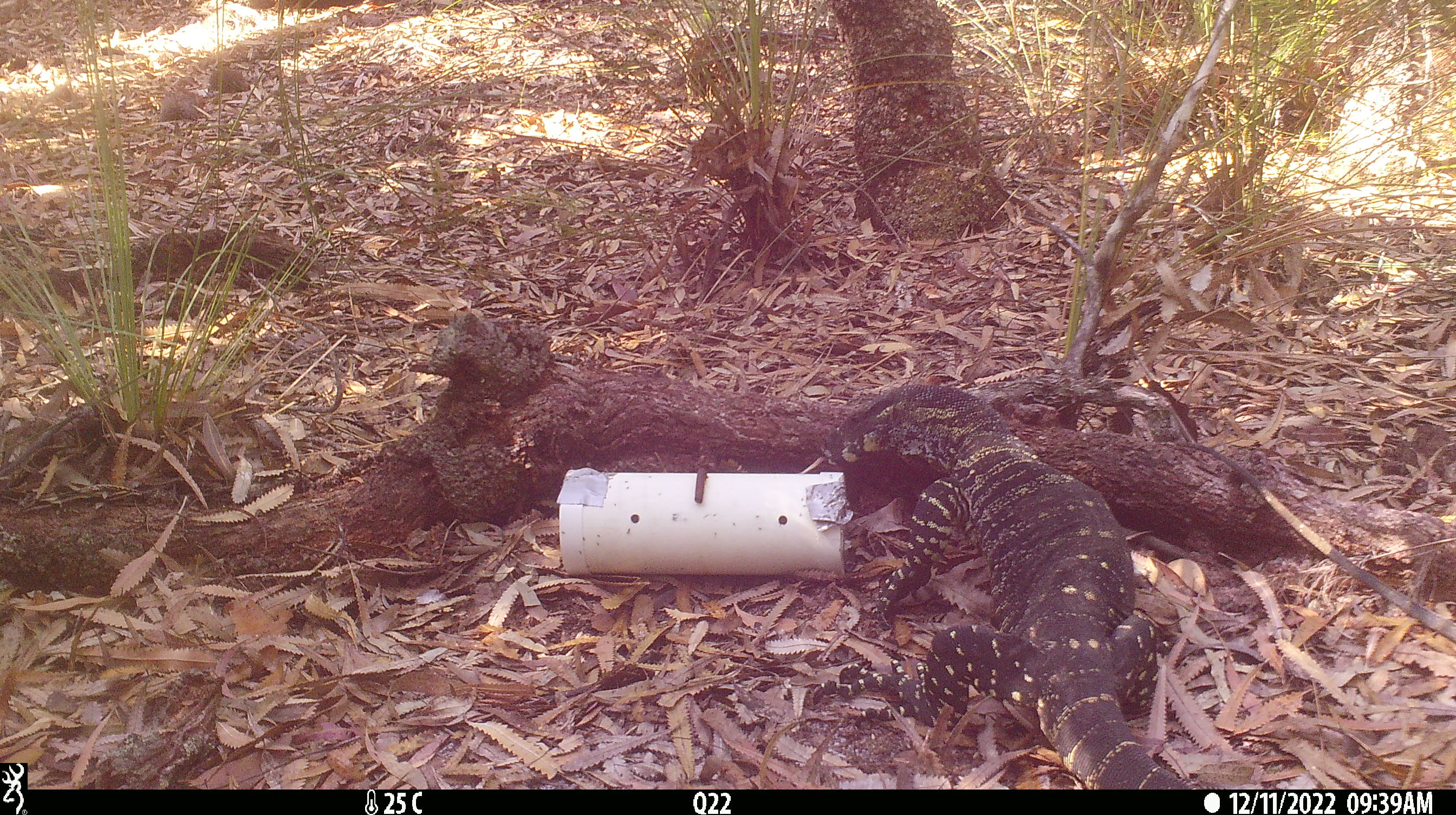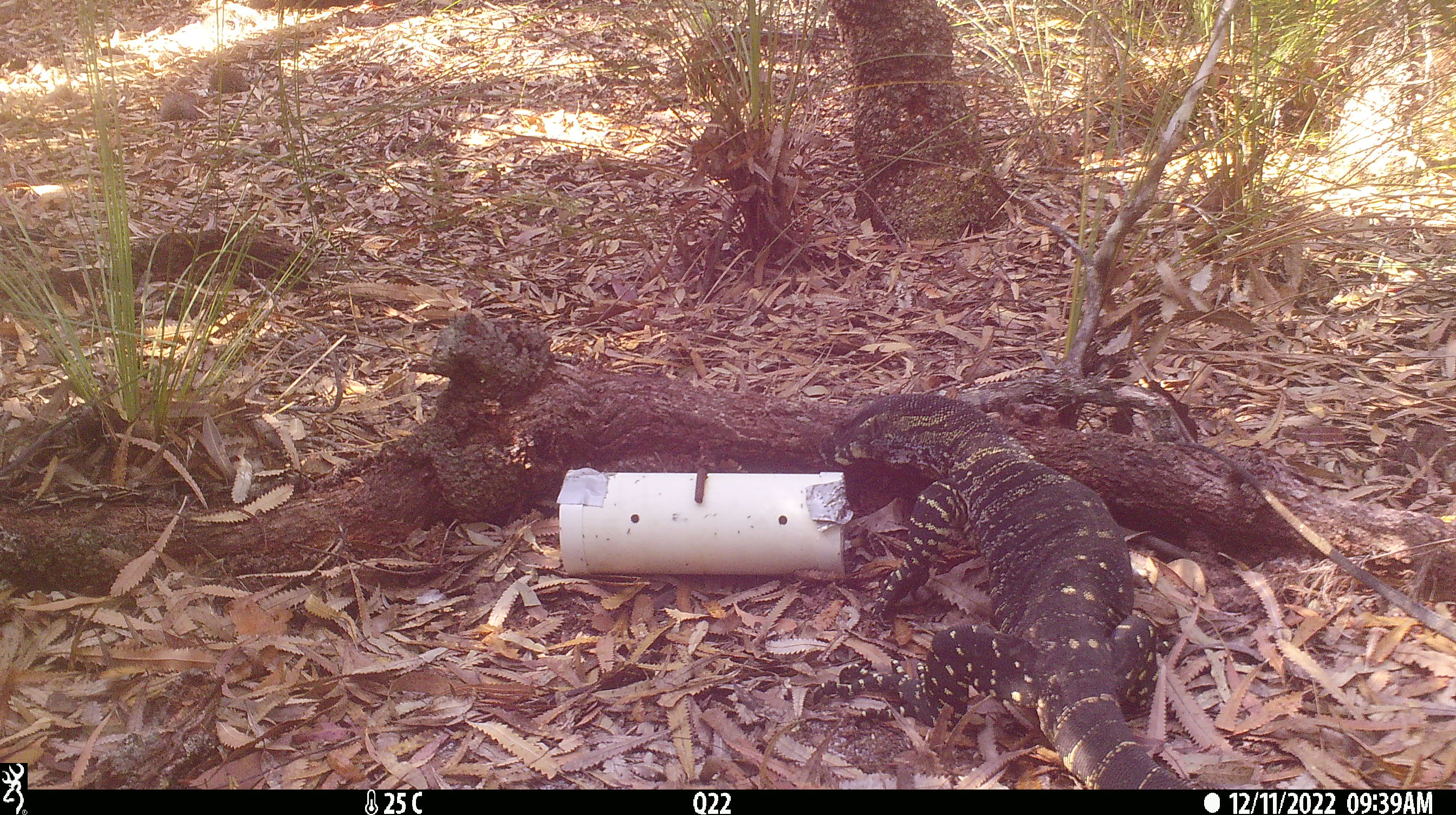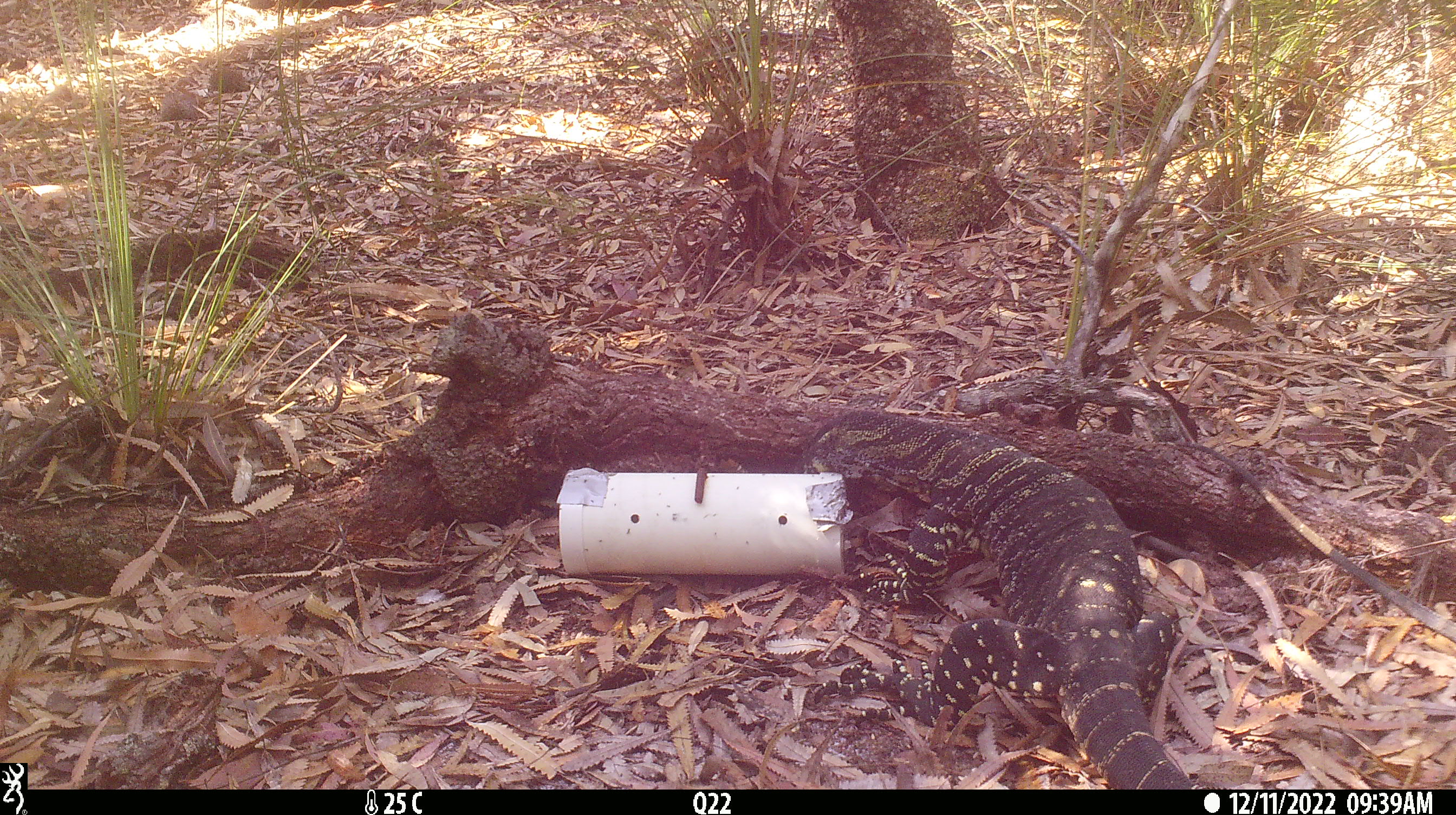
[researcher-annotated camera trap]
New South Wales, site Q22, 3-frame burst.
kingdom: Animalia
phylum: Chordata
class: Reptilia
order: Squamata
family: Varanidae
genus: Varanus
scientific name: Varanus varius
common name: lace monitor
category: goanna